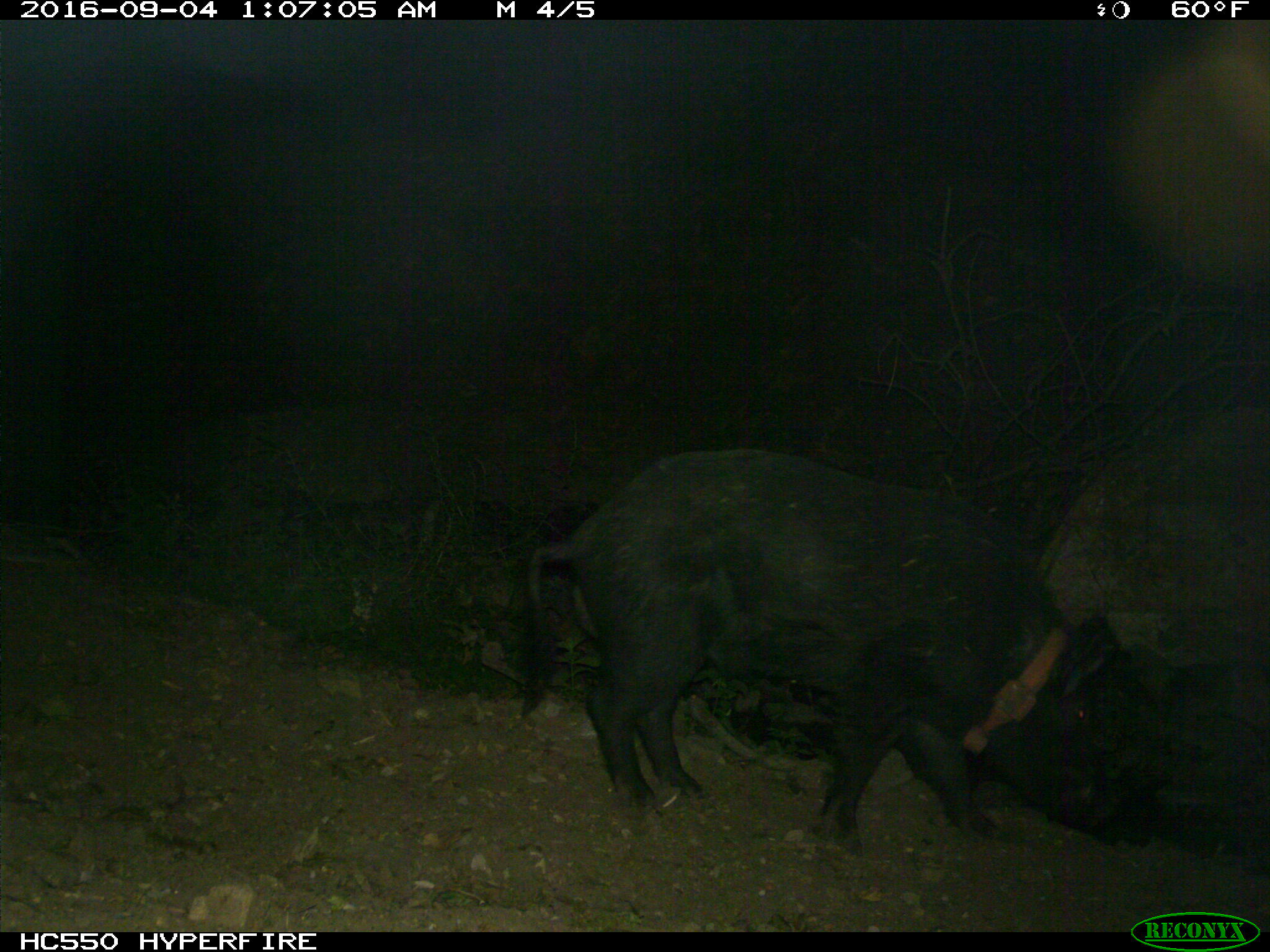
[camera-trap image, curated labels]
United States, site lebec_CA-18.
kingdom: Animalia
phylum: Chordata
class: Mammalia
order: Artiodactyla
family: Suidae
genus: Sus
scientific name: Sus scrofa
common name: wild boar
Sus scrofa (wild boar).